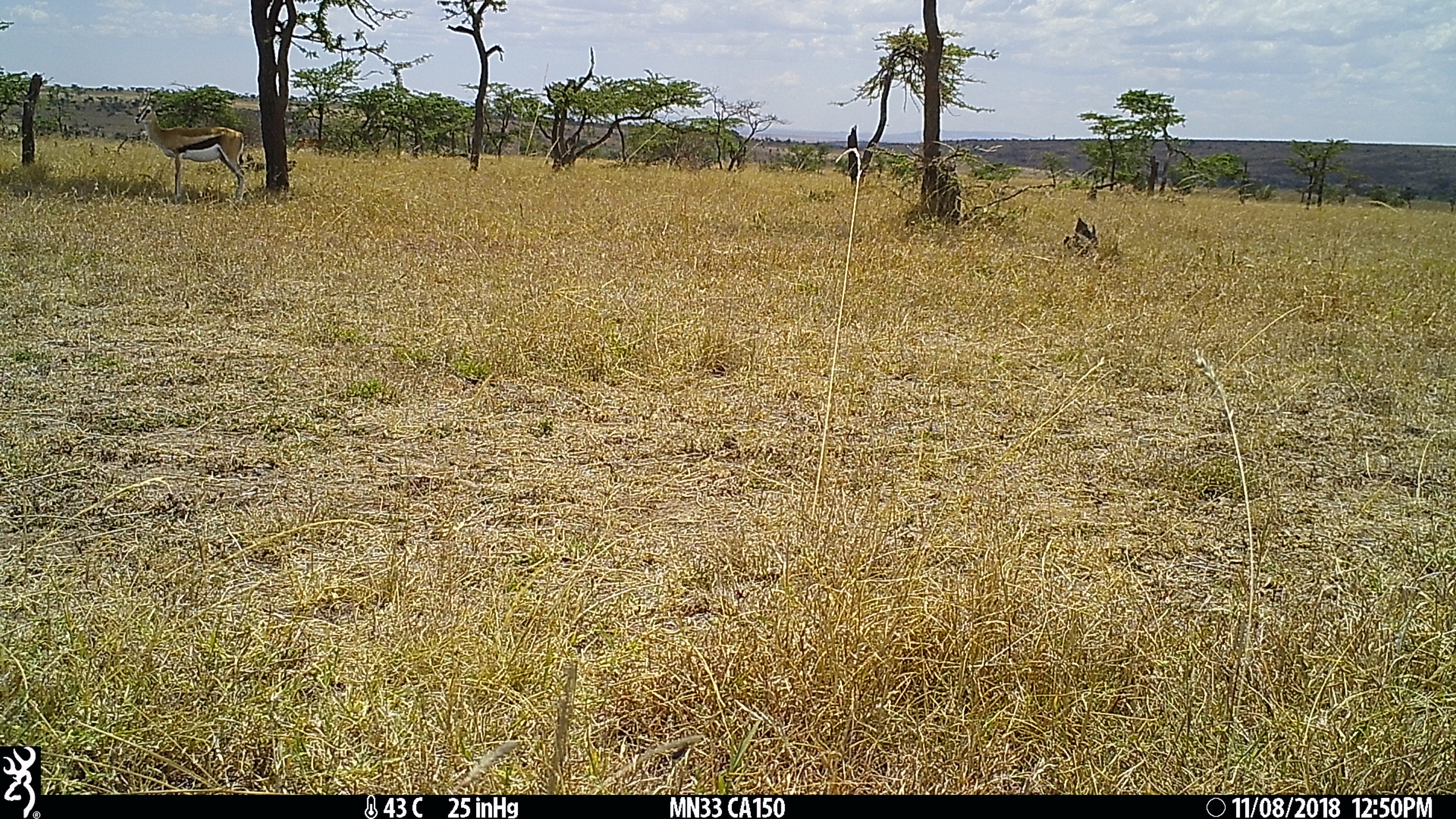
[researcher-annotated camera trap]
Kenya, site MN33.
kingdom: Animalia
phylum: Chordata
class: Mammalia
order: Artiodactyla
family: Bovidae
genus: Eudorcas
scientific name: Eudorcas thomsonii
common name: thomon's gazelle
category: gazelle thomsons